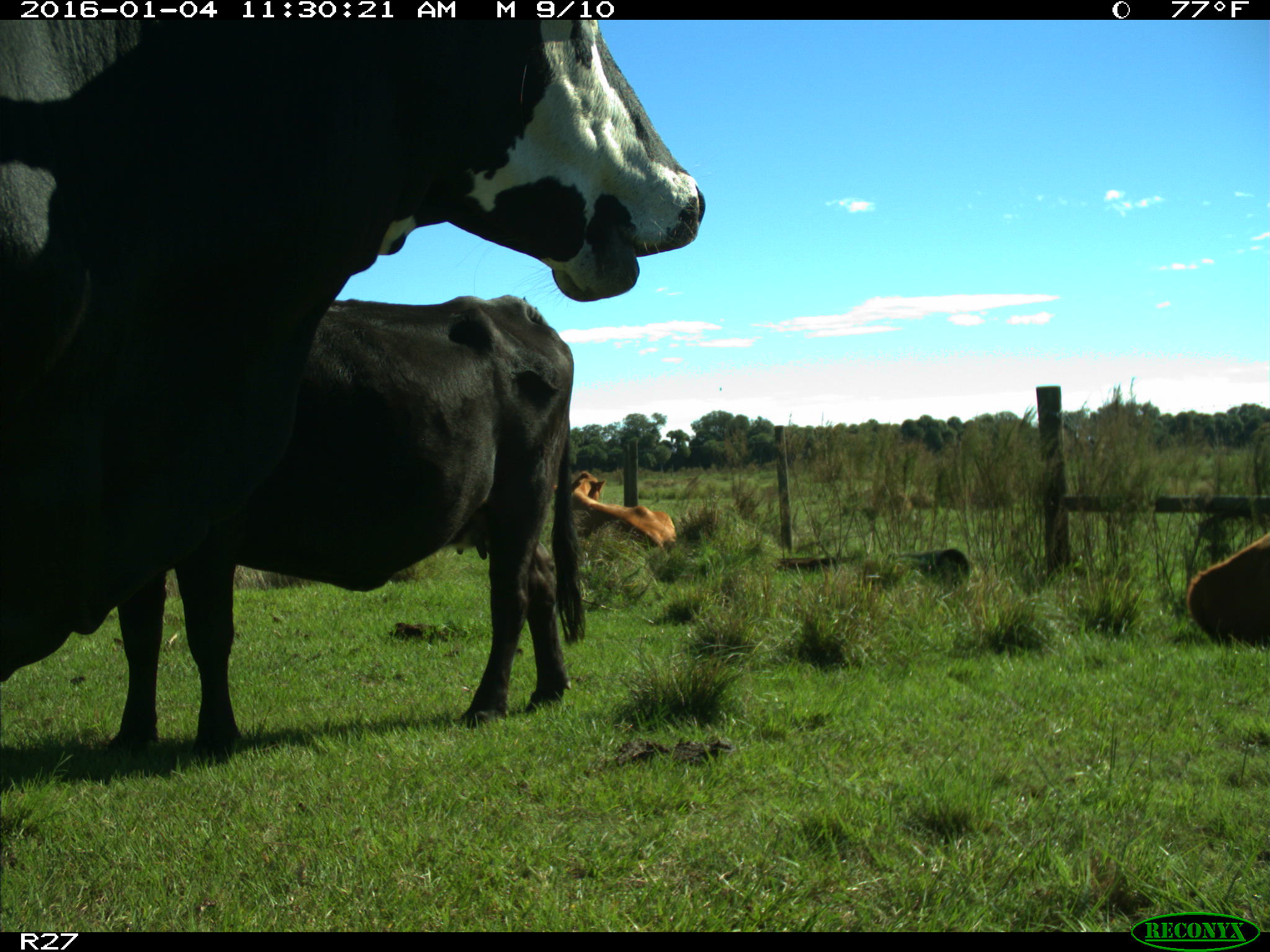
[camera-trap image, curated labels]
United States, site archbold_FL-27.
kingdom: Animalia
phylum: Chordata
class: Mammalia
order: Artiodactyla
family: Bovidae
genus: Bos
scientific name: Bos taurus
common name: domestic cow